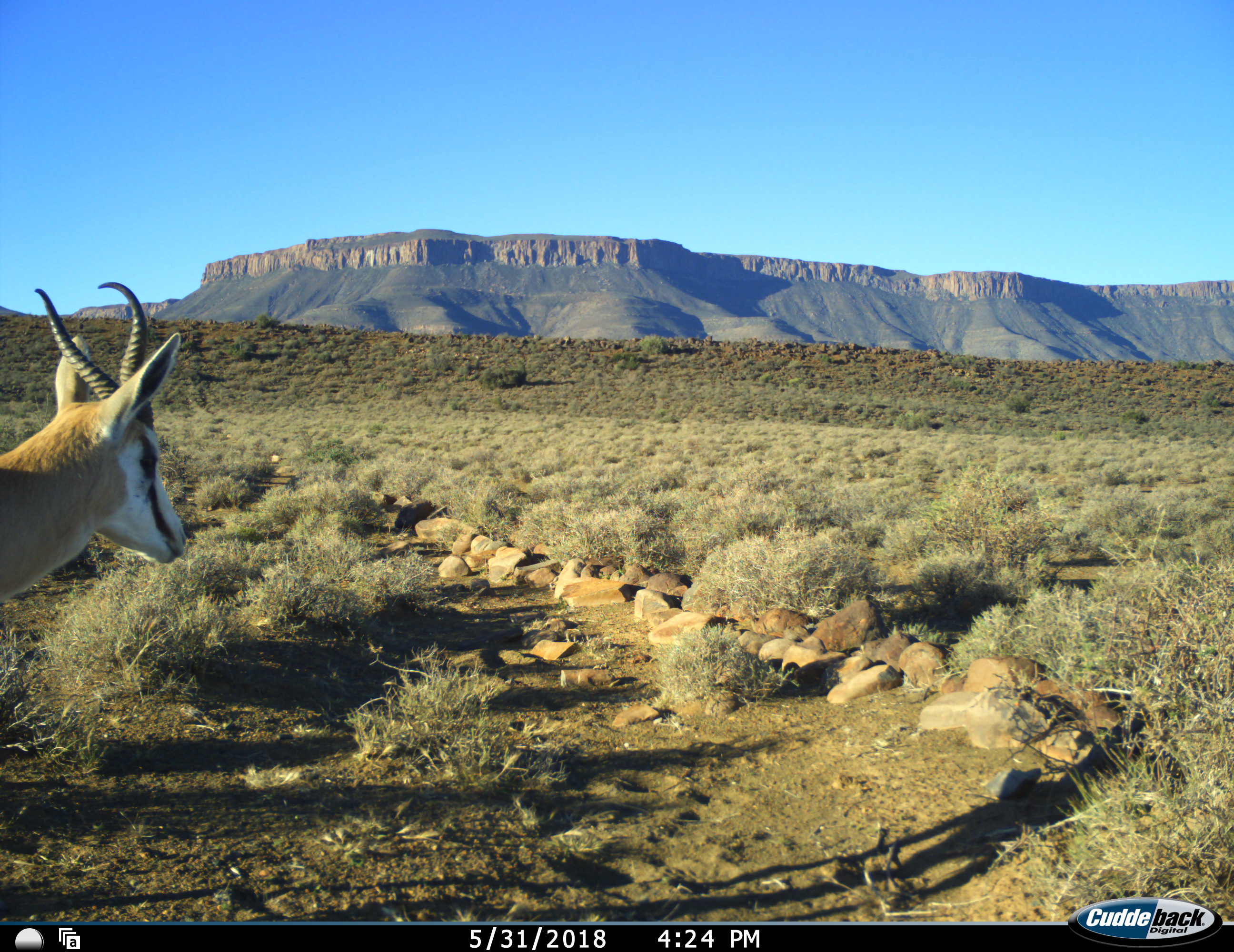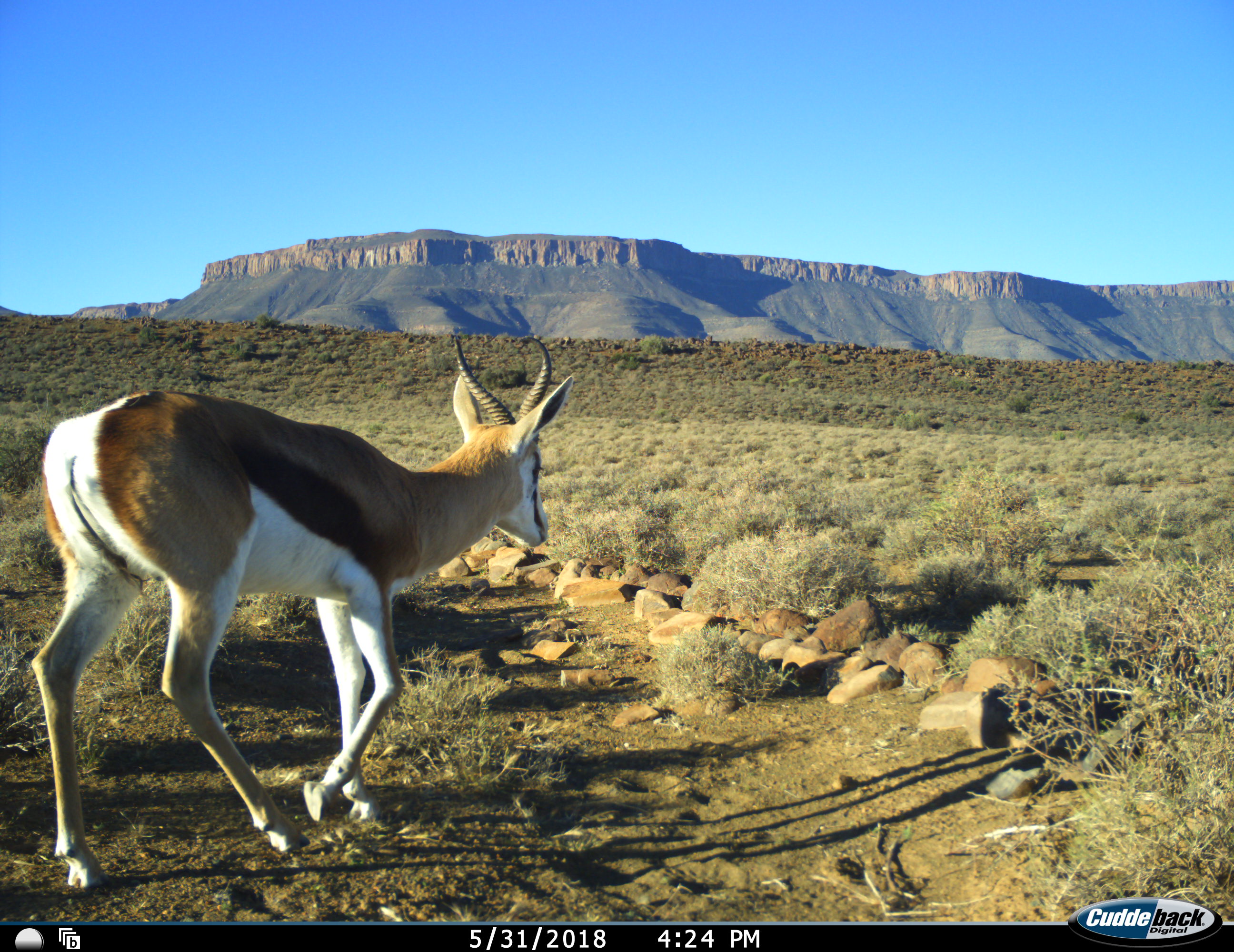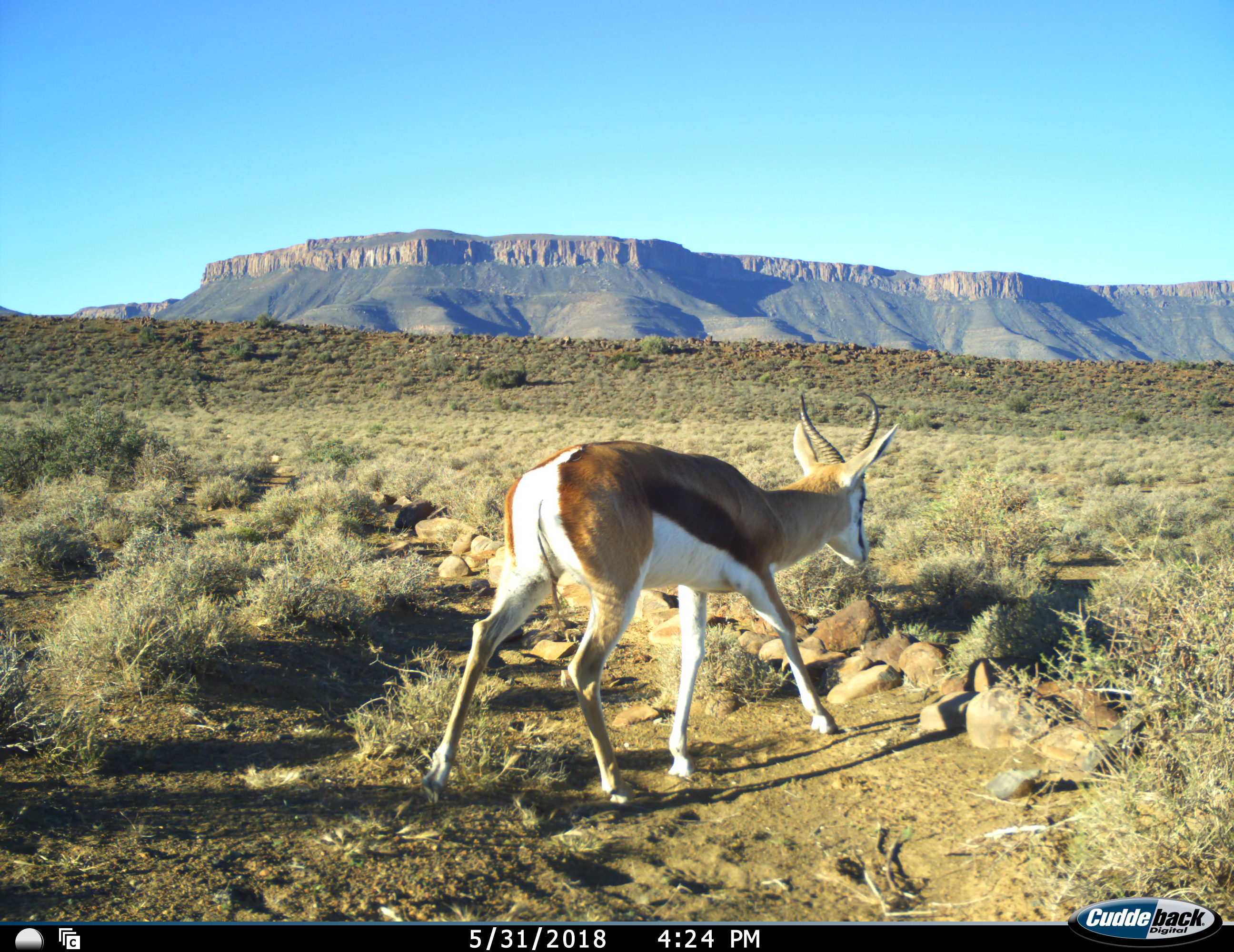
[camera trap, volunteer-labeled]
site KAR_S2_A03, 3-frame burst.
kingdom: Animalia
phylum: Chordata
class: Mammalia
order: Artiodactyla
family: Bovidae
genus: Antidorcas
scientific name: Antidorcas marsupialis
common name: springbok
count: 1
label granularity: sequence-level